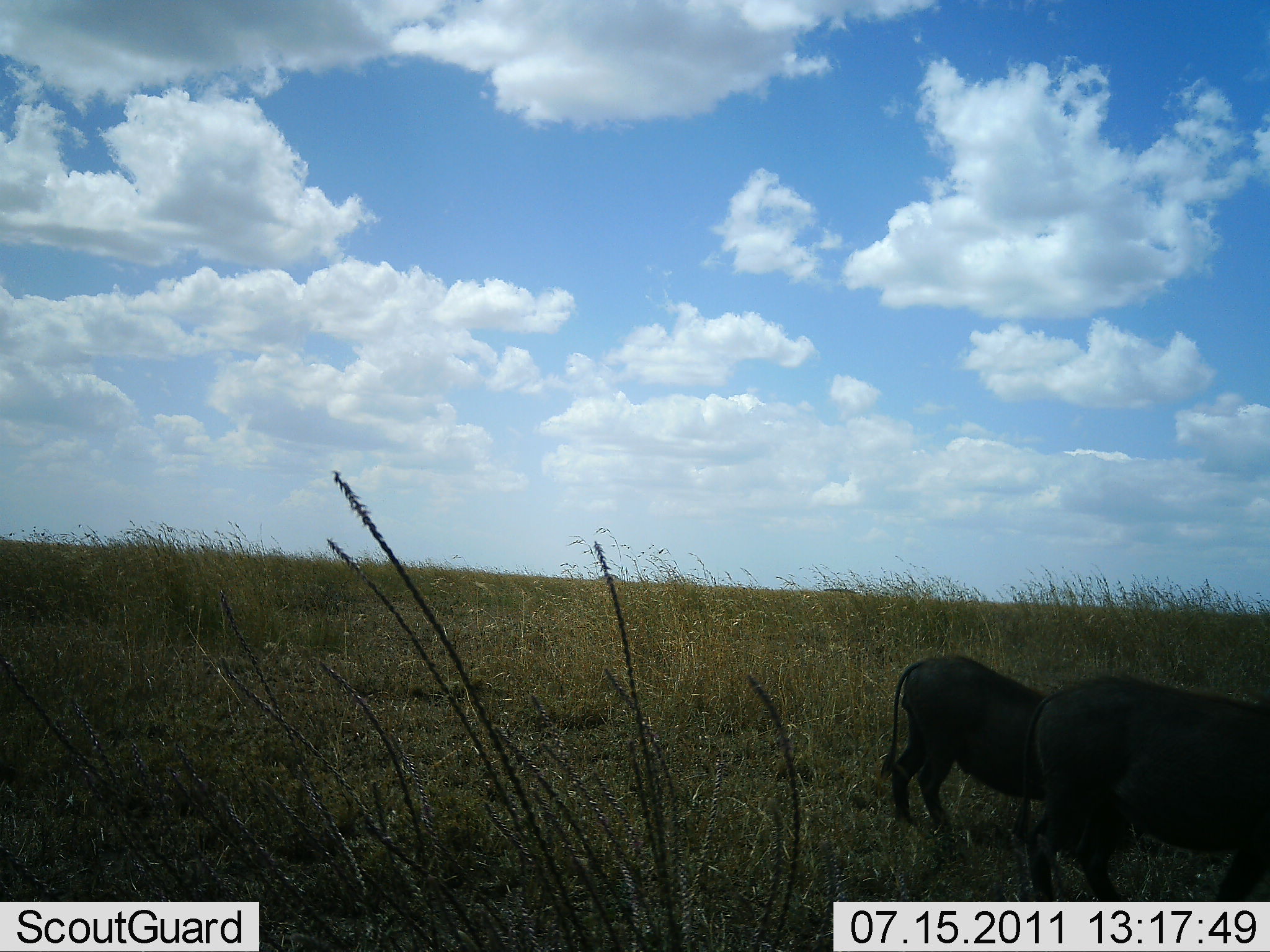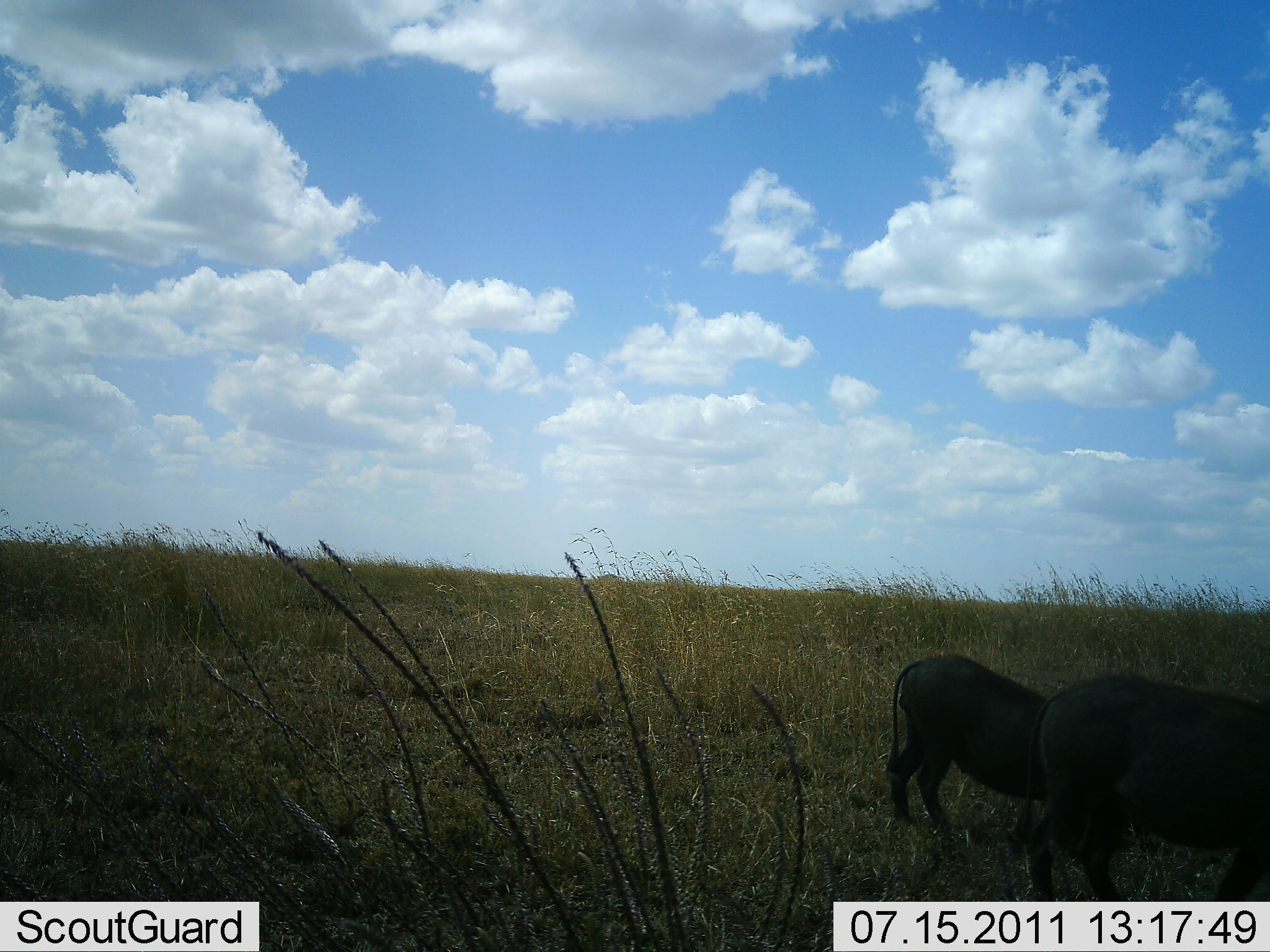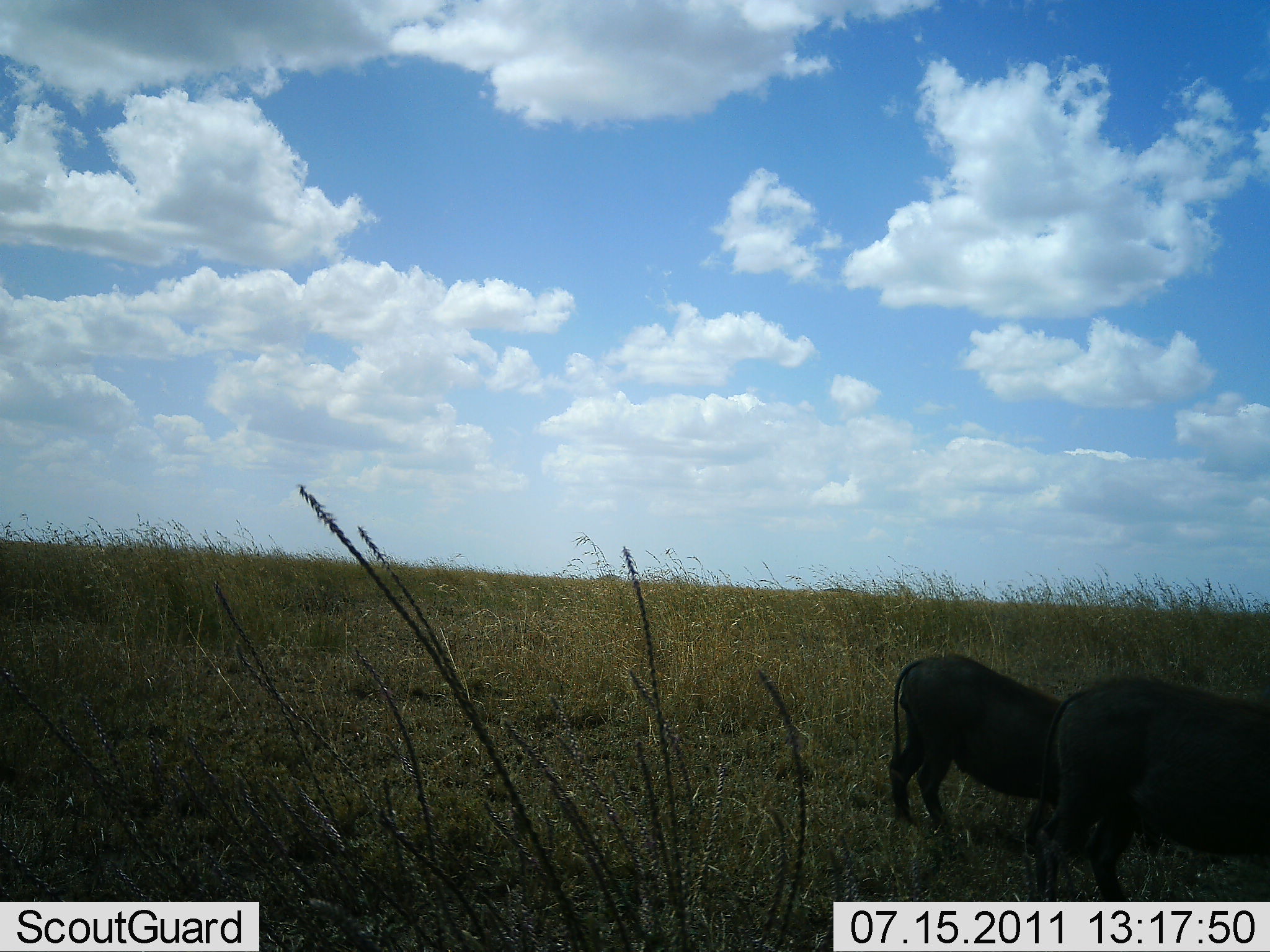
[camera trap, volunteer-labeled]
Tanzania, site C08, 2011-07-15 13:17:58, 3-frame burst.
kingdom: Animalia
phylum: Chordata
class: Mammalia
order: Artiodactyla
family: Suidae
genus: Phacochoerus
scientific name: Phacochoerus africanus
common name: warthog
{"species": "warthog (Phacochoerus africanus)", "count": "2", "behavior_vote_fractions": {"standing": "38%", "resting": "0%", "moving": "23%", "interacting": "0%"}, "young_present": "0%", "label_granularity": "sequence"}